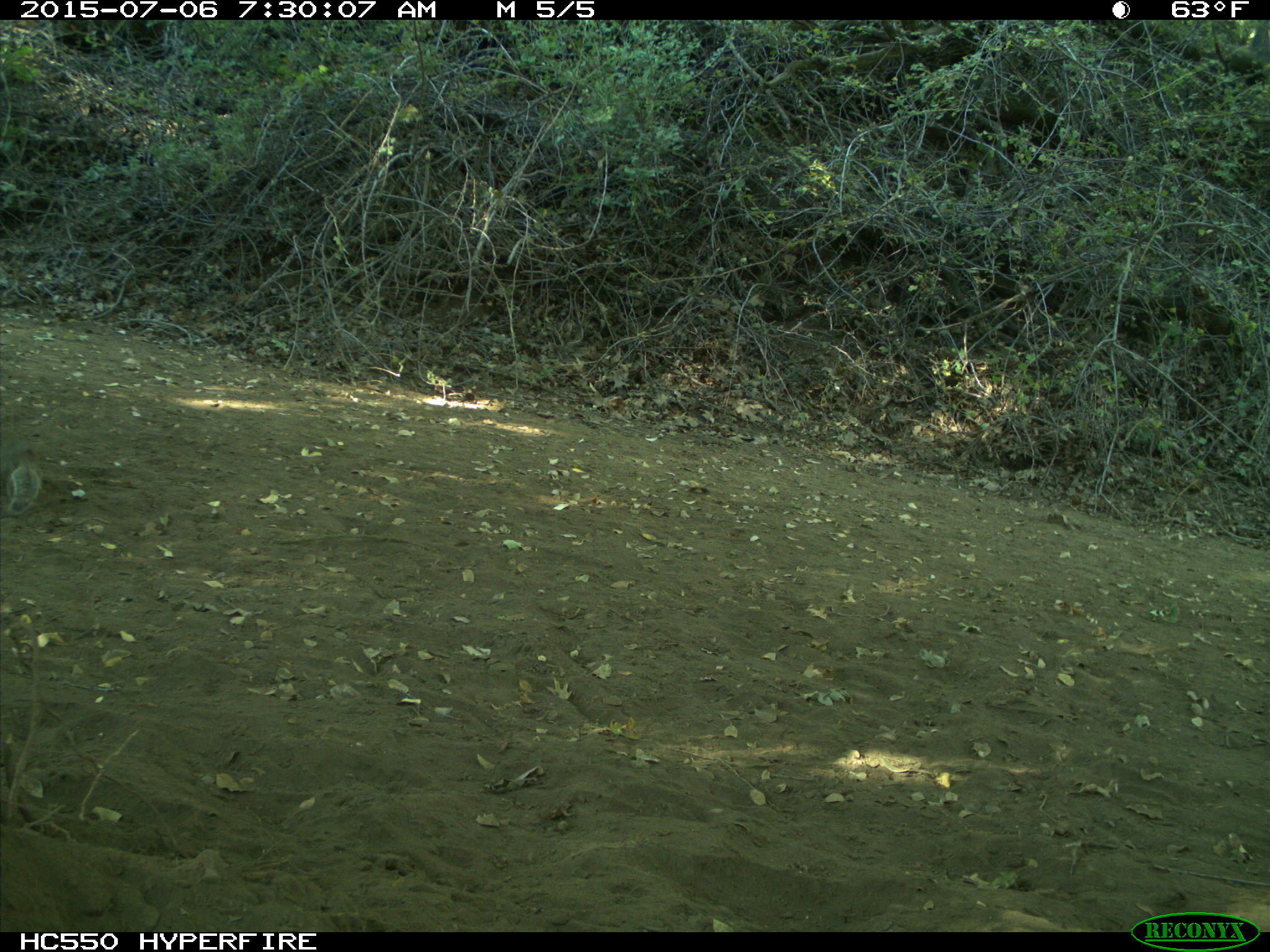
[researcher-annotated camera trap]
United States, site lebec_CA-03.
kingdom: Animalia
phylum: Chordata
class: Mammalia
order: Rodentia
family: Sciuridae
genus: Otospermophilus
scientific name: Otospermophilus beecheyi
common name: california ground squirrel